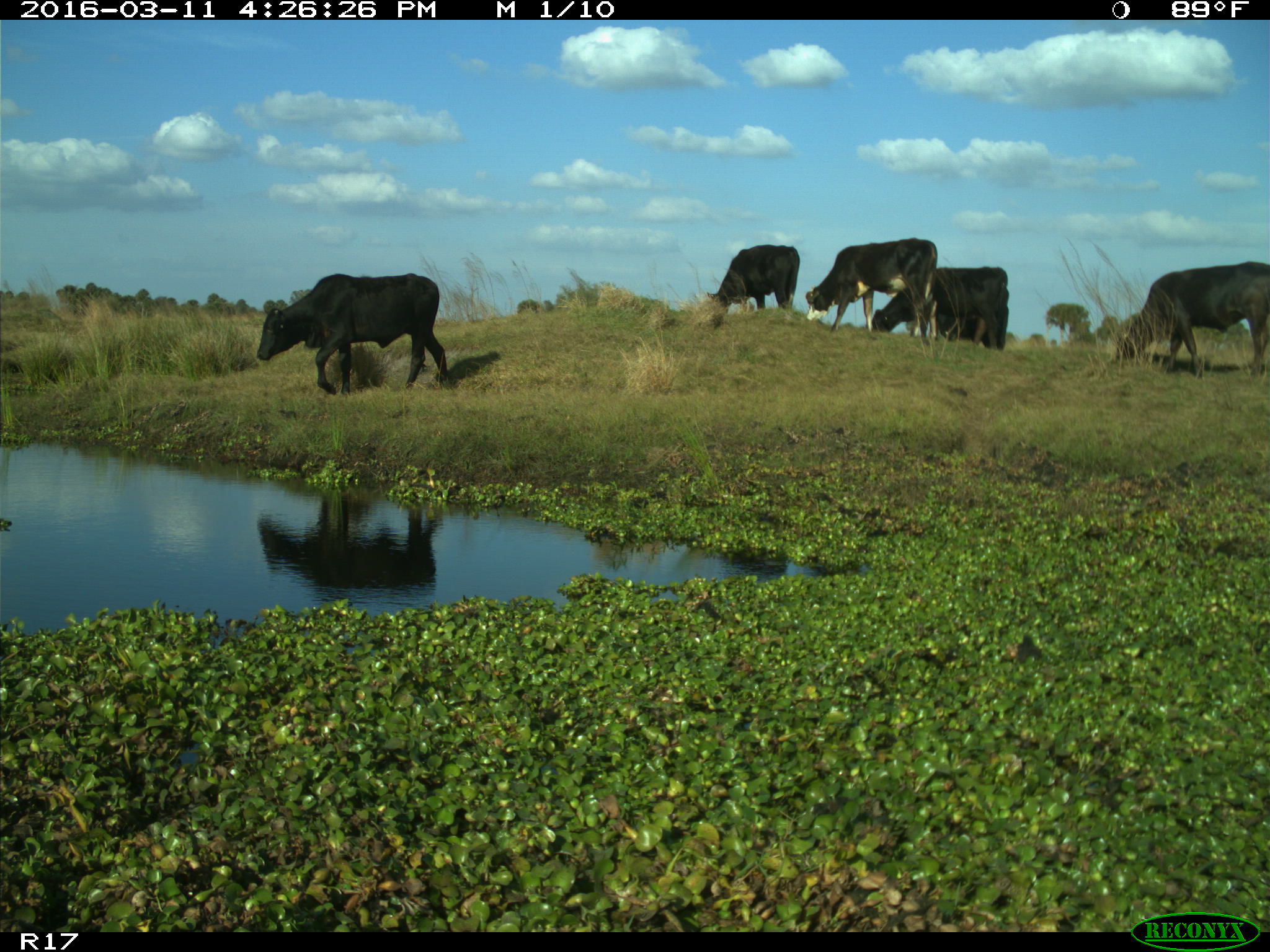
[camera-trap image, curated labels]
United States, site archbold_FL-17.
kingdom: Animalia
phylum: Chordata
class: Mammalia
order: Artiodactyla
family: Bovidae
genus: Bos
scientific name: Bos taurus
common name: domestic cow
Bos taurus (domestic cow).